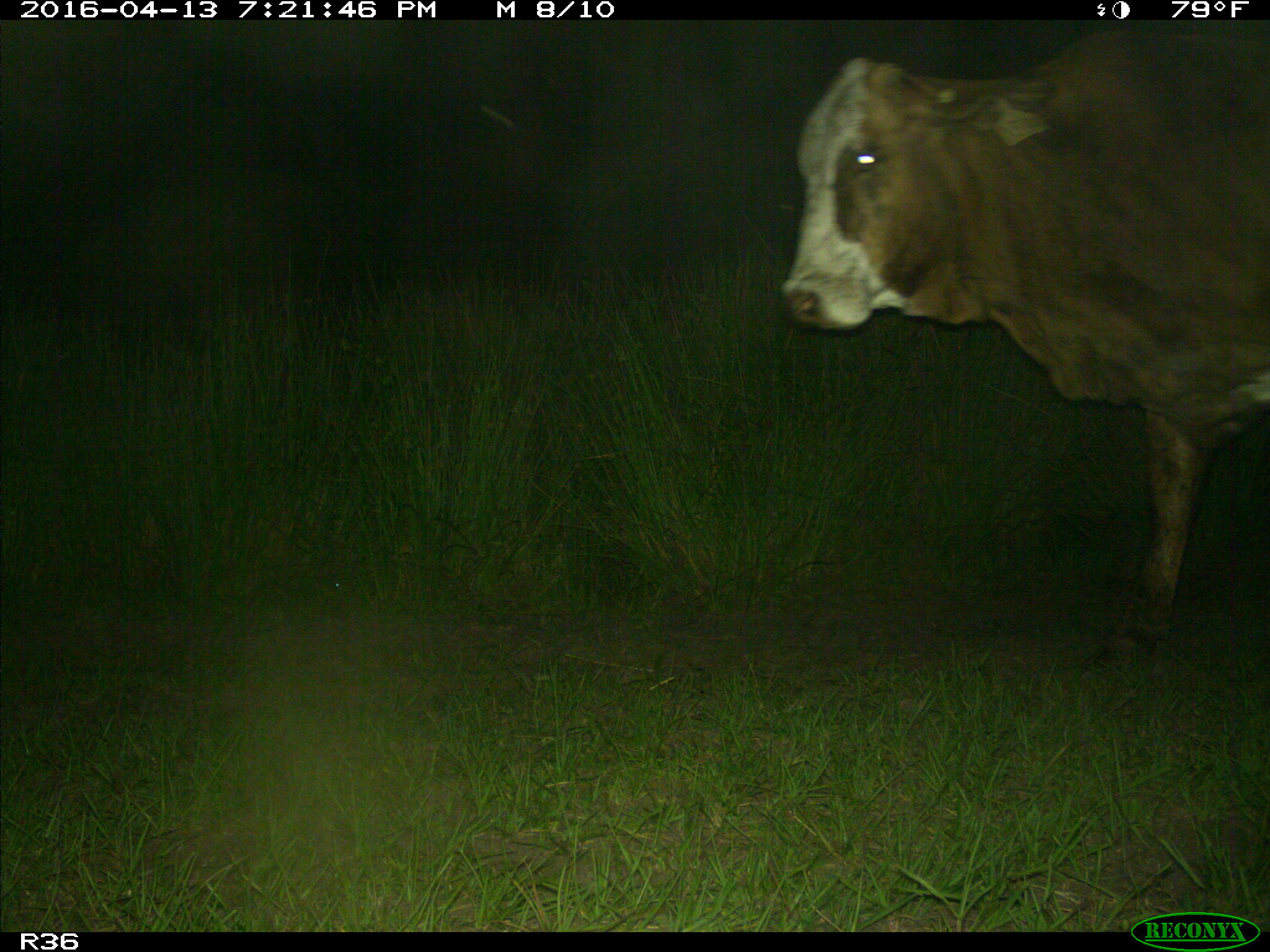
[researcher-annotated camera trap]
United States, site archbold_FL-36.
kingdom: Animalia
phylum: Chordata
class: Mammalia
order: Artiodactyla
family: Bovidae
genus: Bos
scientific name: Bos taurus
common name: domestic cow